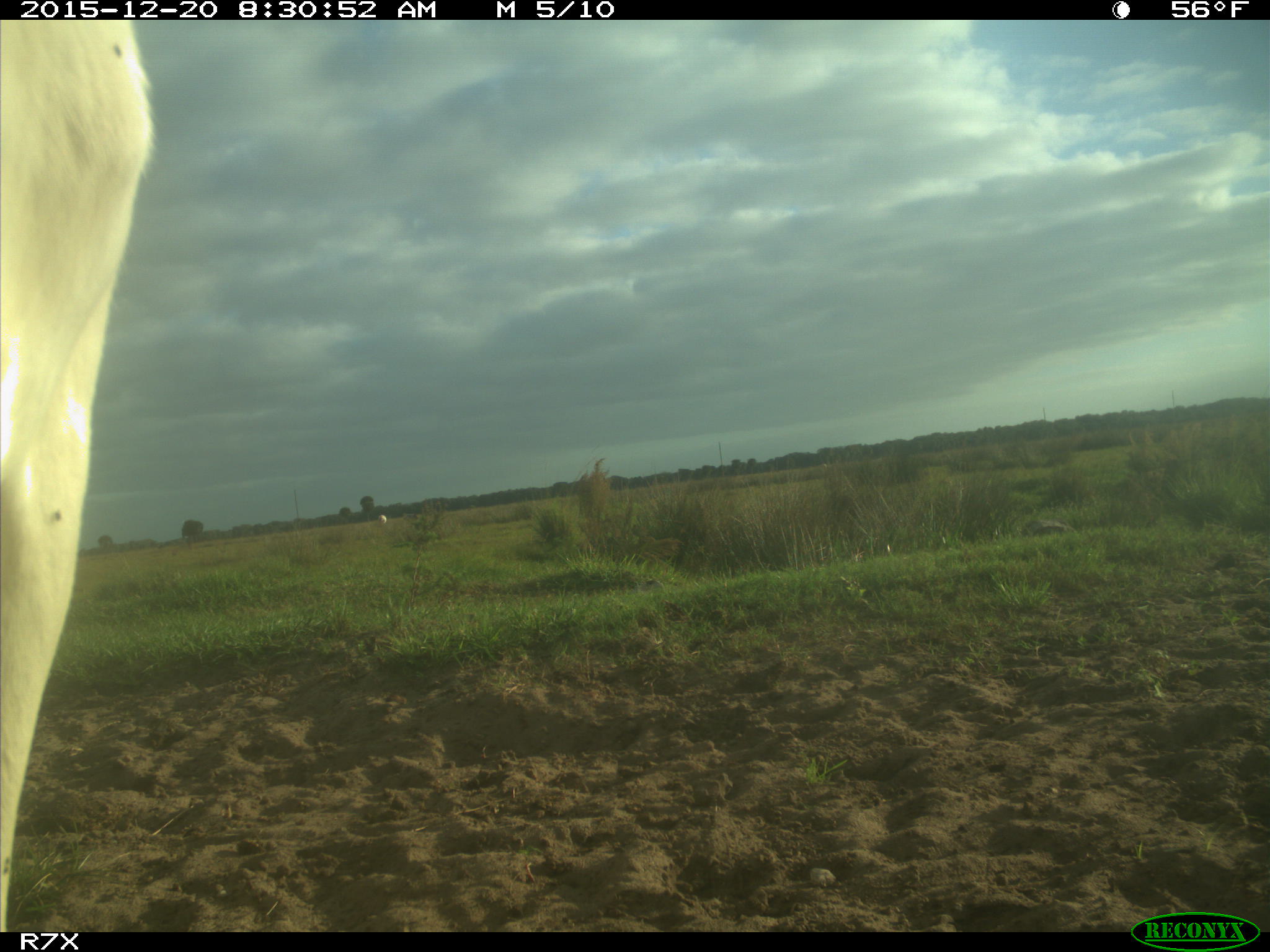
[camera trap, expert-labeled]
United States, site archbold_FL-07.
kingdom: Animalia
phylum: Chordata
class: Mammalia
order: Artiodactyla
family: Bovidae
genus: Bos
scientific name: Bos taurus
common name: domestic cow